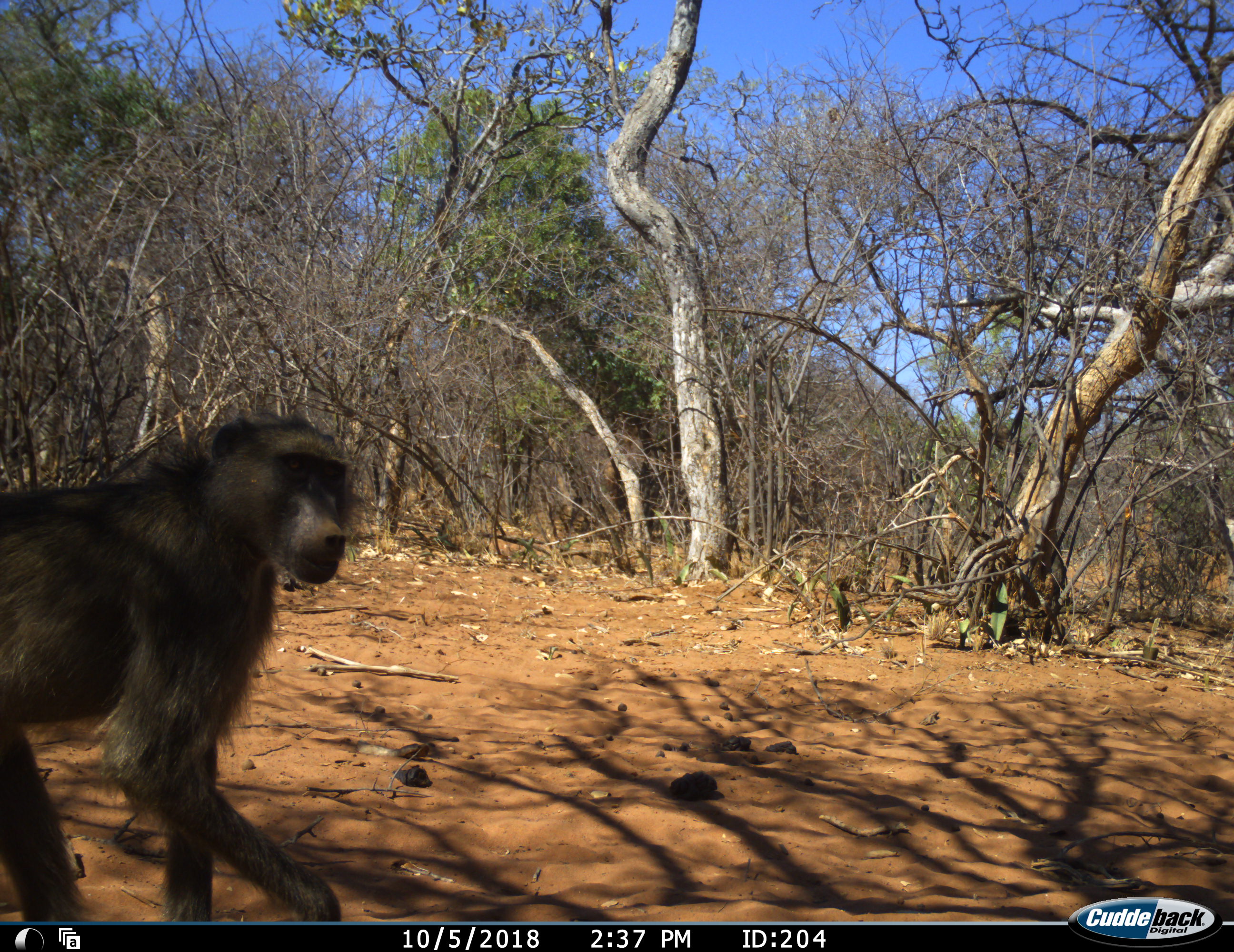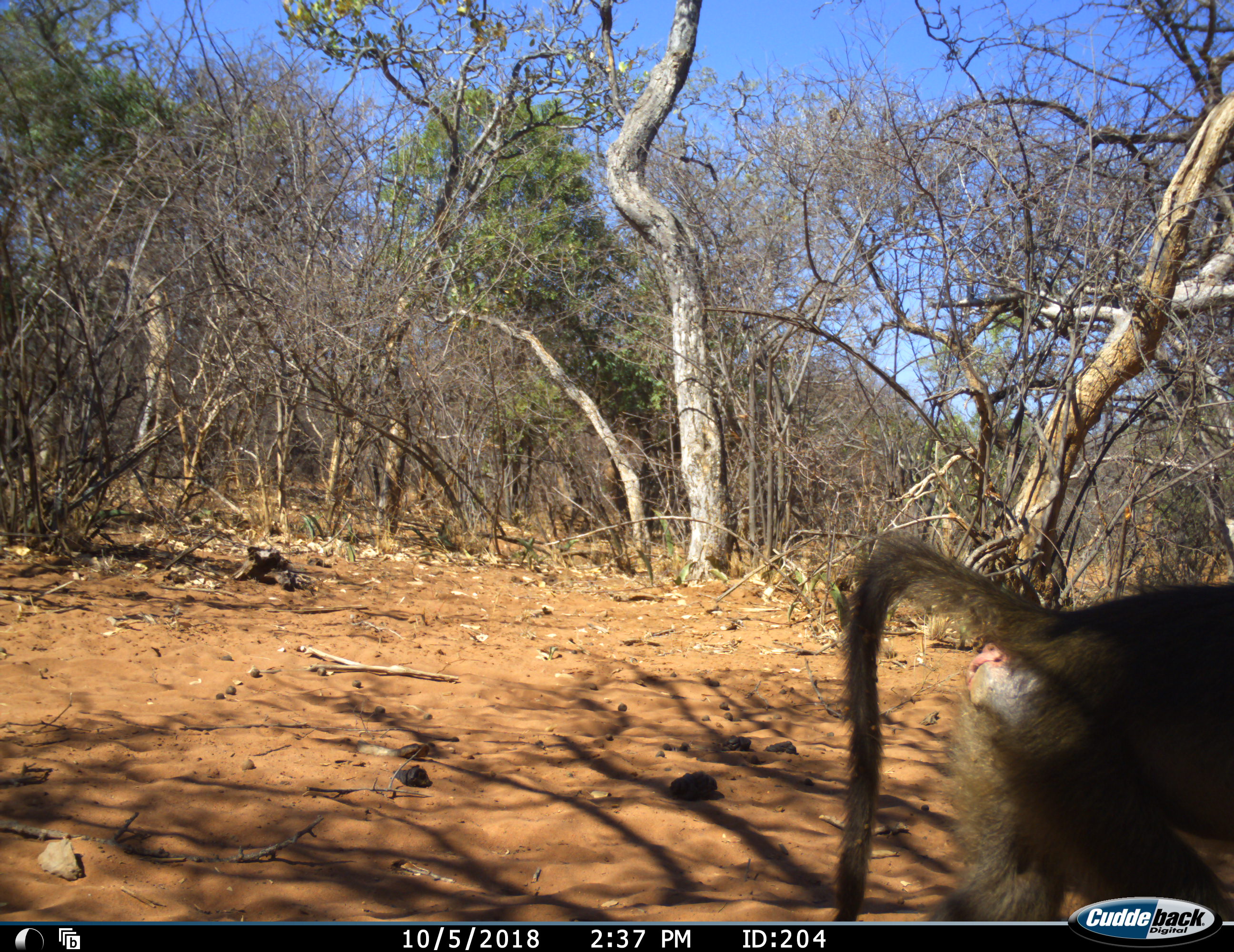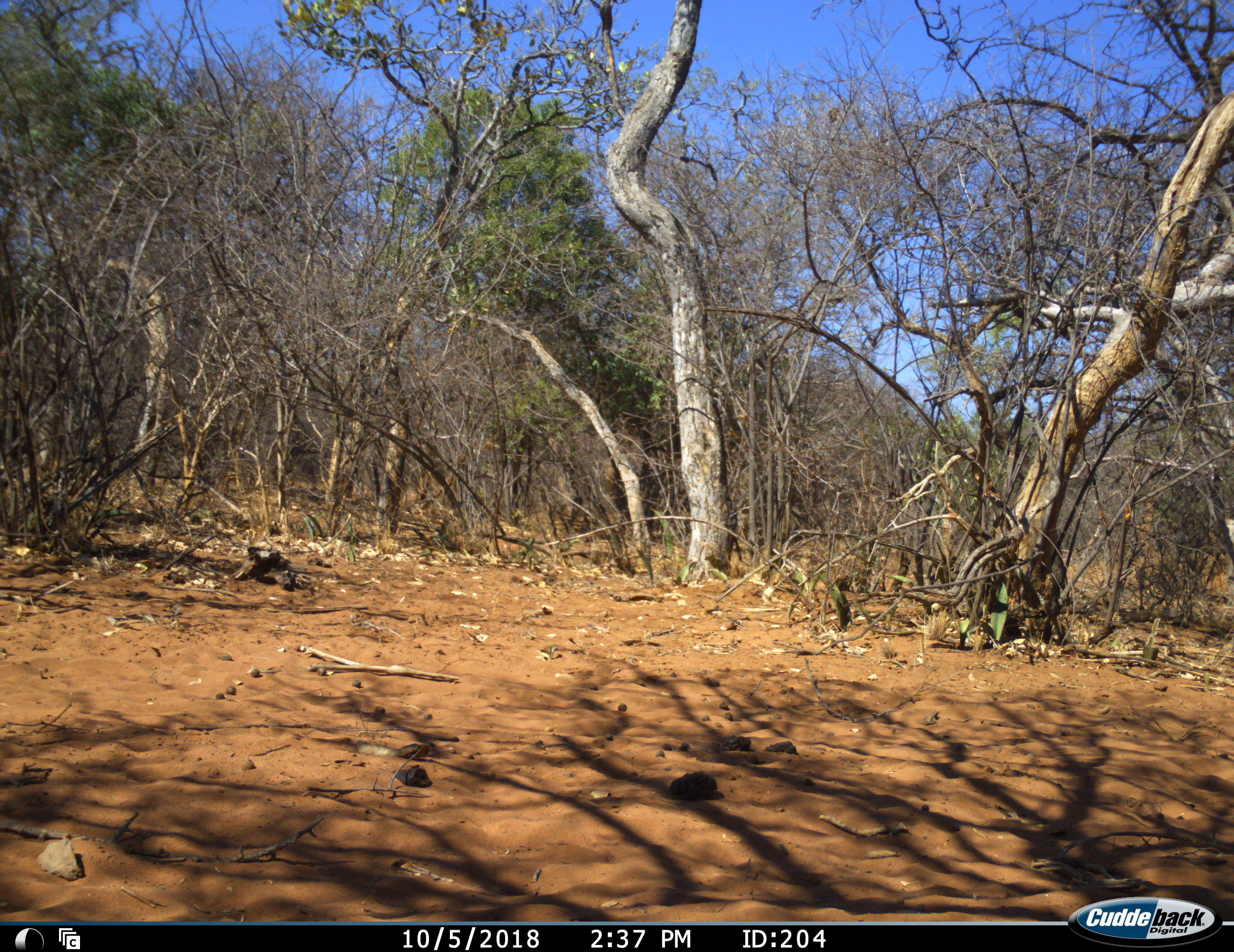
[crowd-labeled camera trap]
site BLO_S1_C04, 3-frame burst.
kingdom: Animalia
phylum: Chordata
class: Mammalia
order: Primates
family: Cercopithecidae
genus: Papio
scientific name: Papio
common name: baboon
Baboon (Papio), count 1. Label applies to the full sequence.